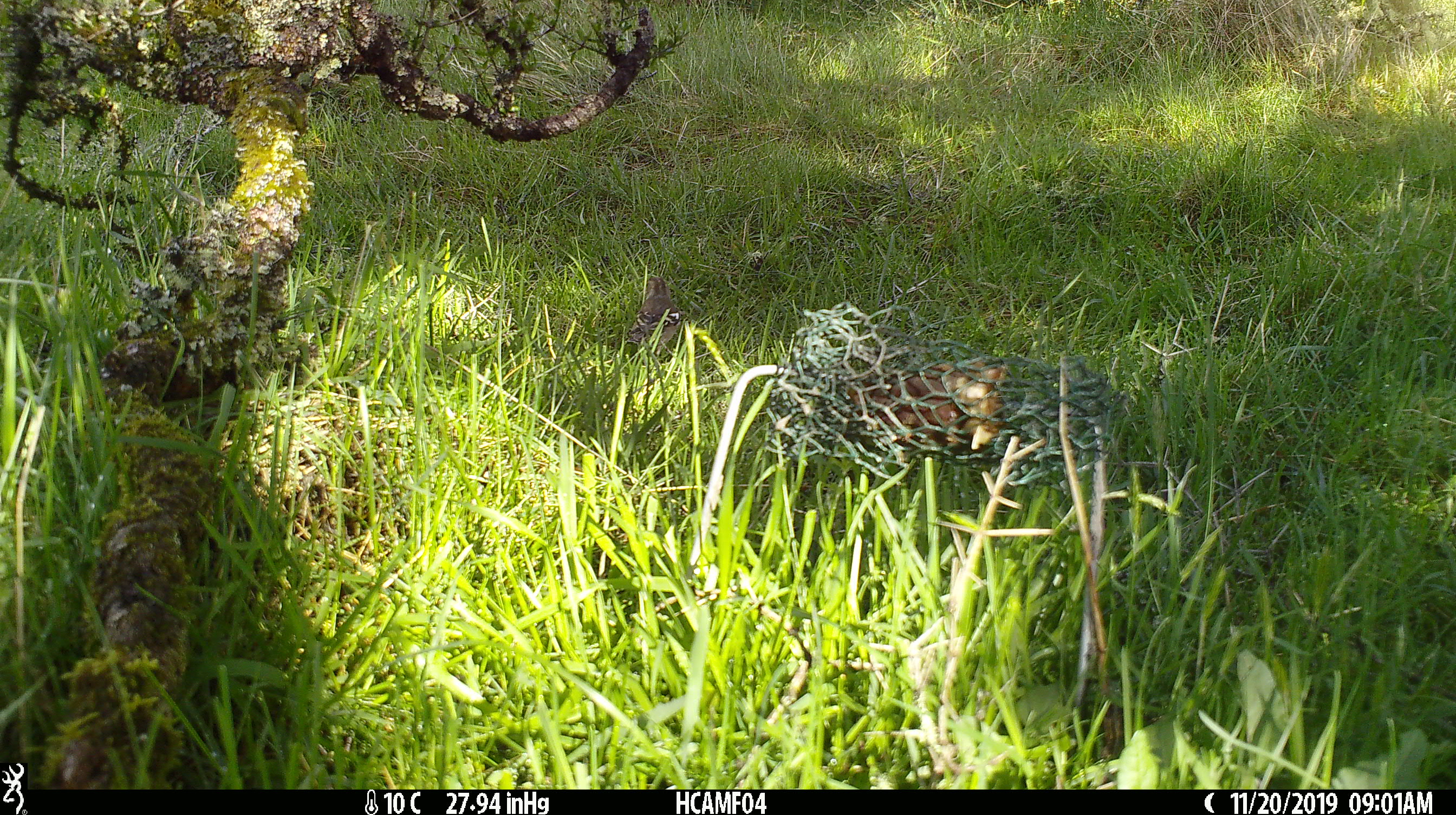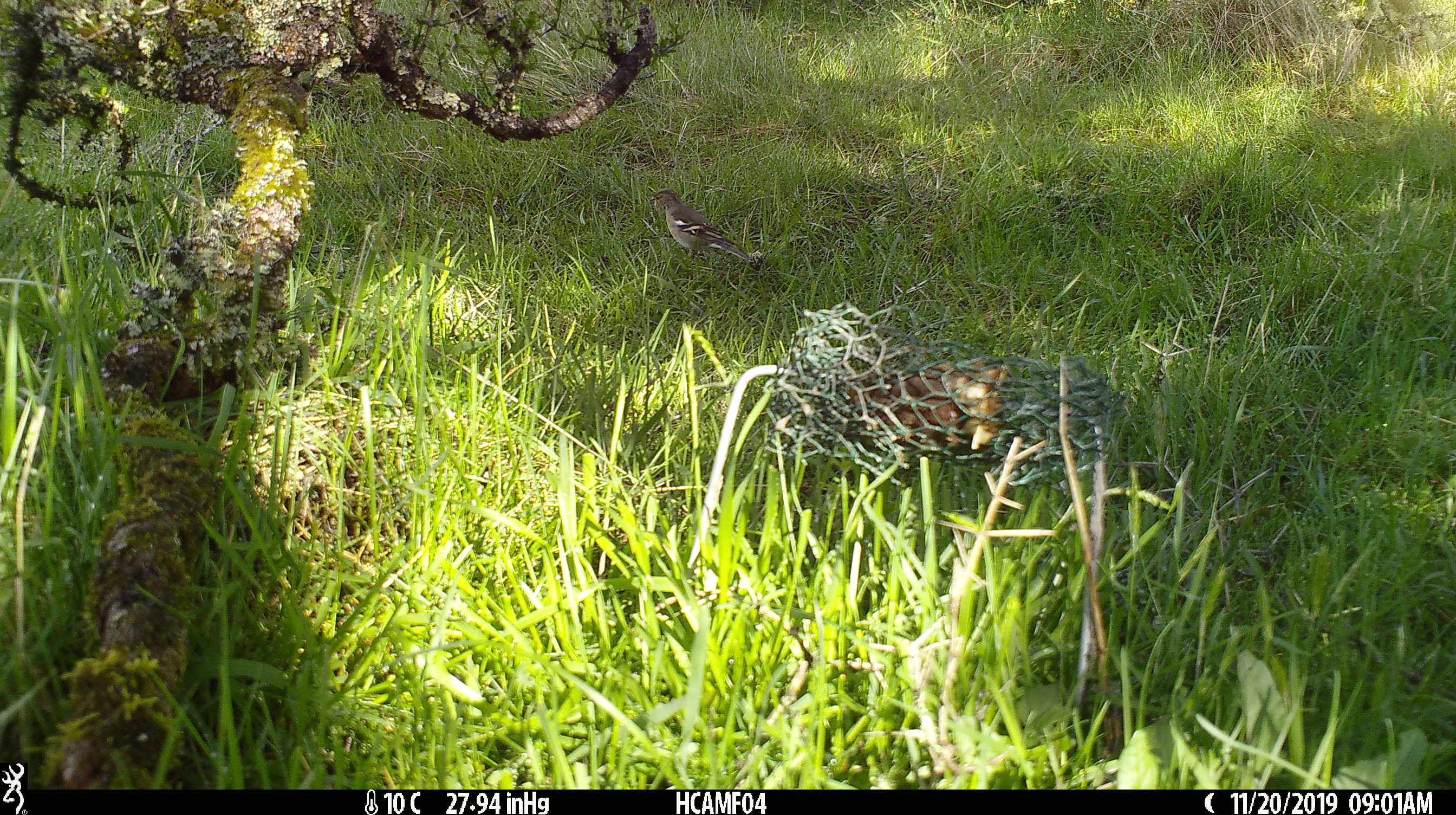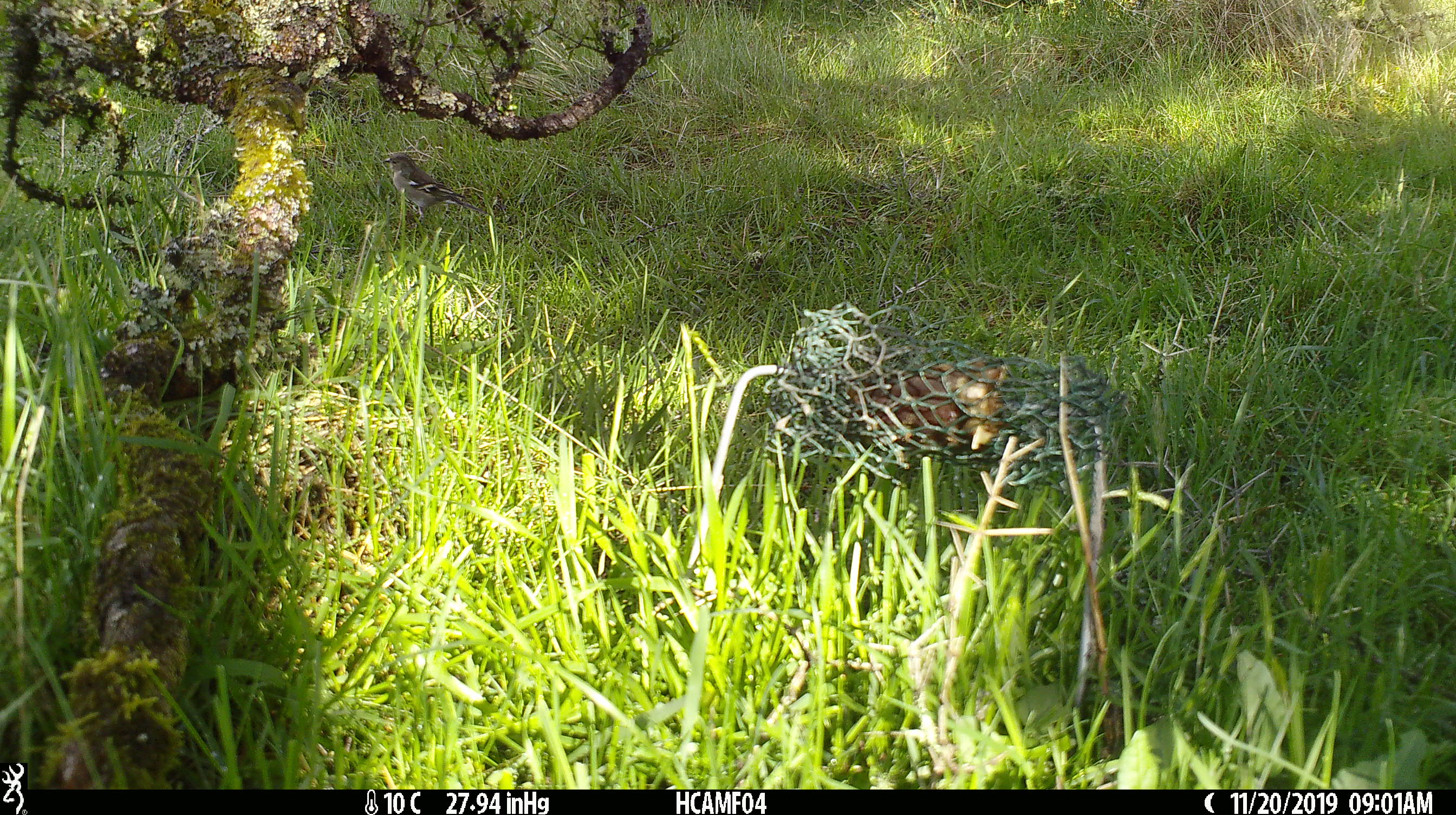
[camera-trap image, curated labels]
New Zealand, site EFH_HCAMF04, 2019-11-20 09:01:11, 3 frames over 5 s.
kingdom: Animalia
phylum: Chordata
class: Aves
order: Passeriformes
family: Fringillidae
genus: Fringilla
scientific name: Fringilla coelebs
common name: common chaffinch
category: chaffinch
Chaffinch (common chaffinch) (Fringilla coelebs).